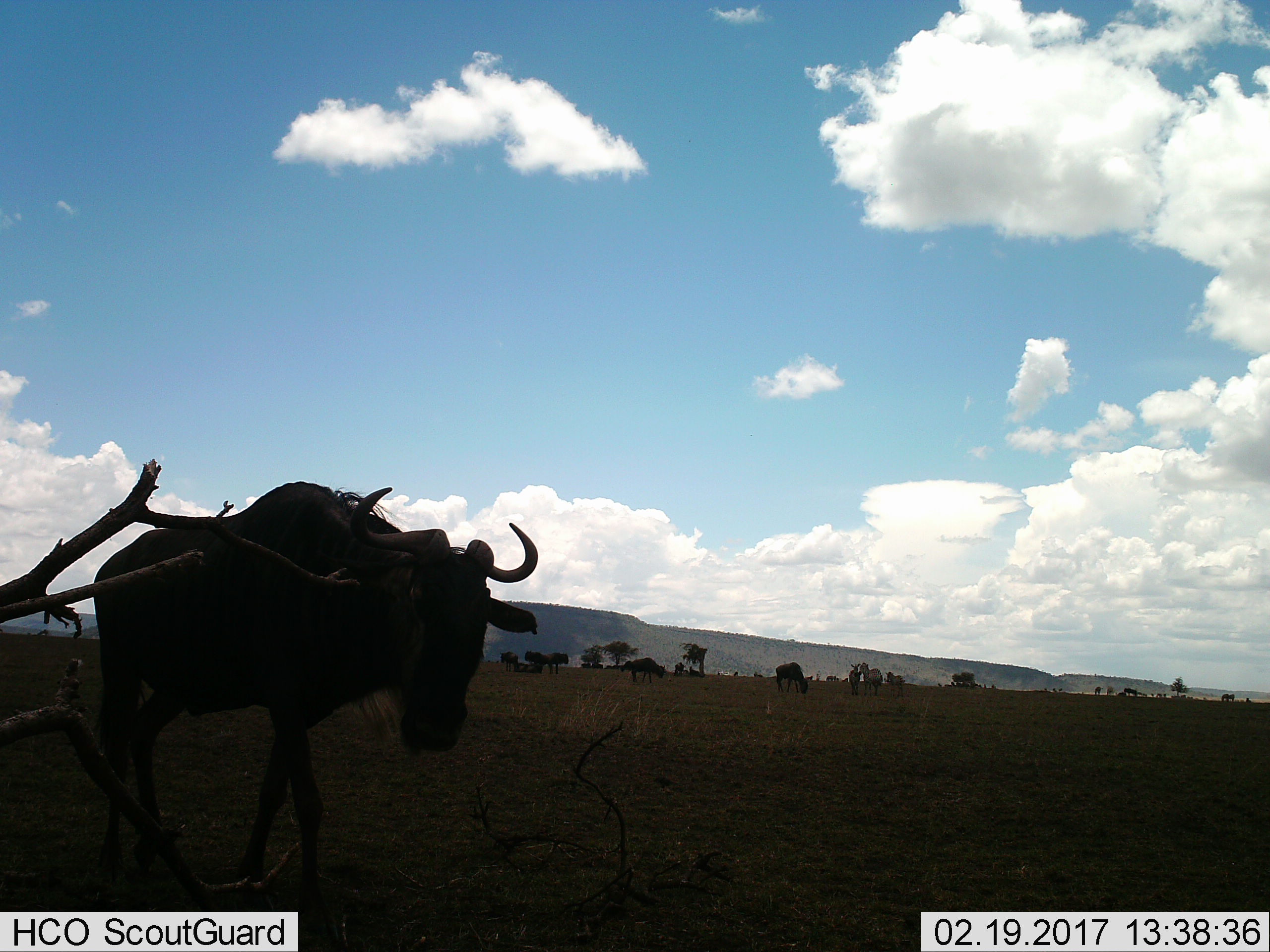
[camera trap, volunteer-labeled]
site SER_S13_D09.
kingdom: Animalia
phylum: Chordata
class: Mammalia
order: Artiodactyla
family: Bovidae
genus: Connochaetes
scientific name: Connochaetes taurinus taurinus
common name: blue wildebeest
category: wildebeestblue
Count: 5.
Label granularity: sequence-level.